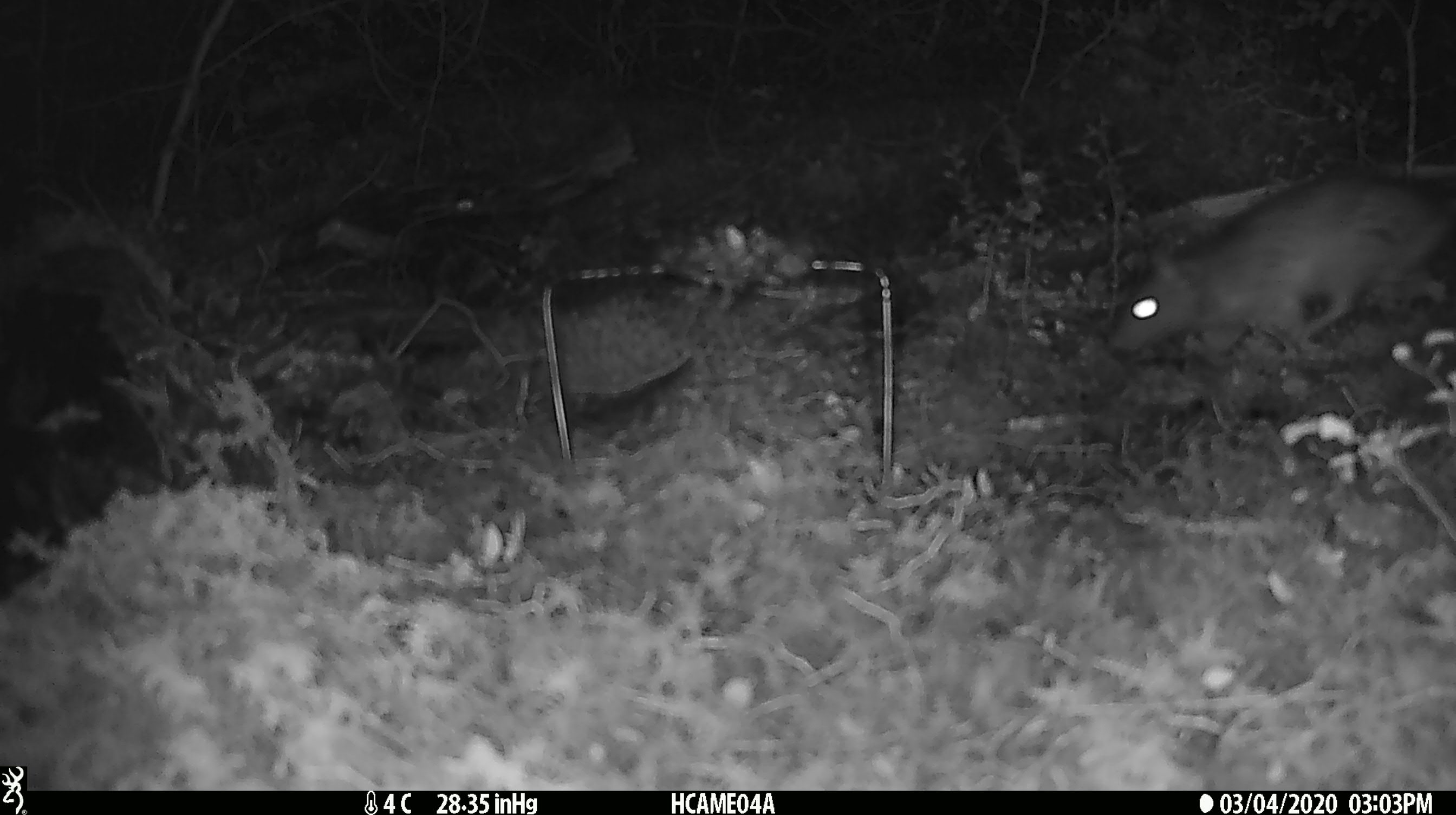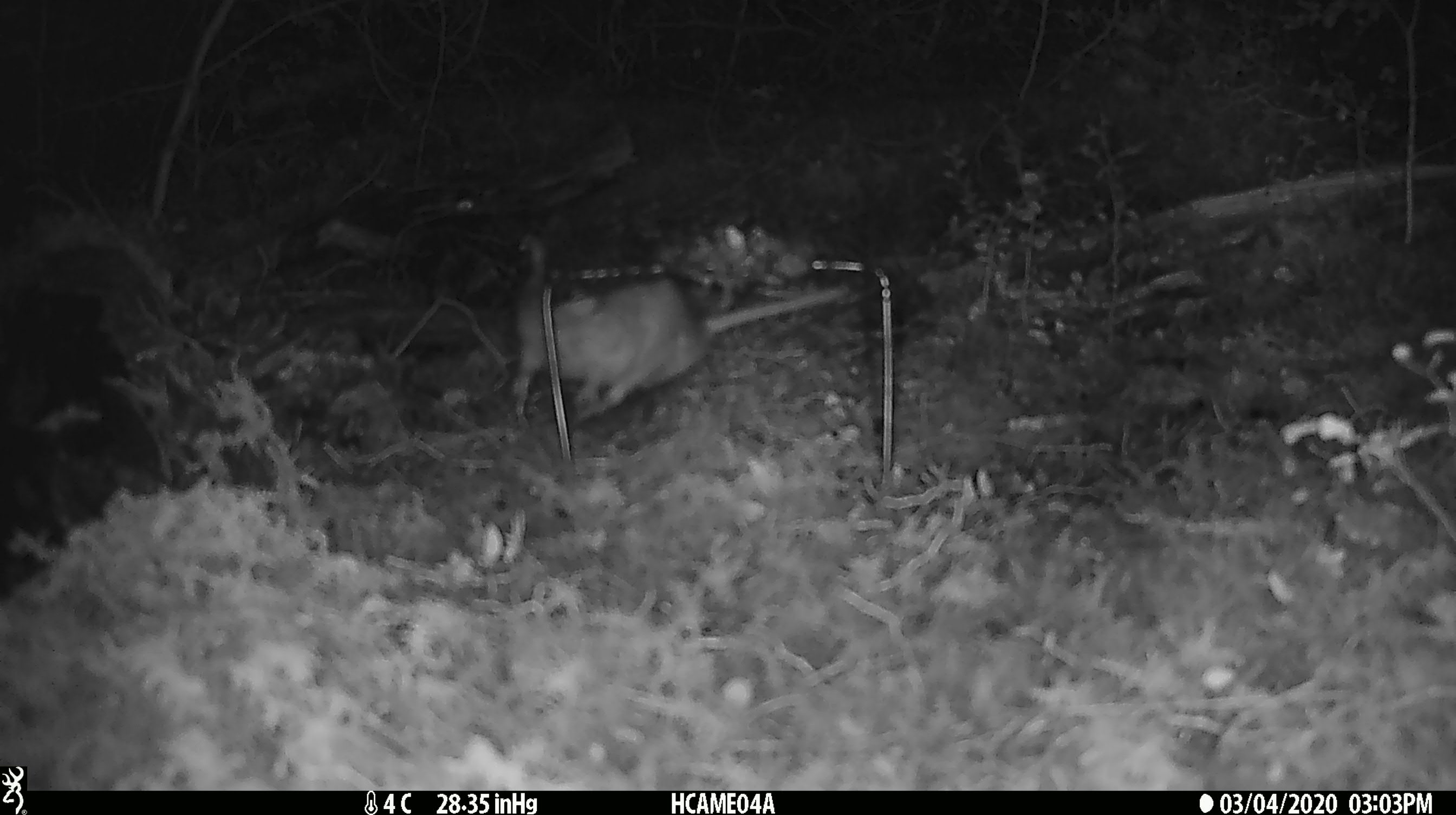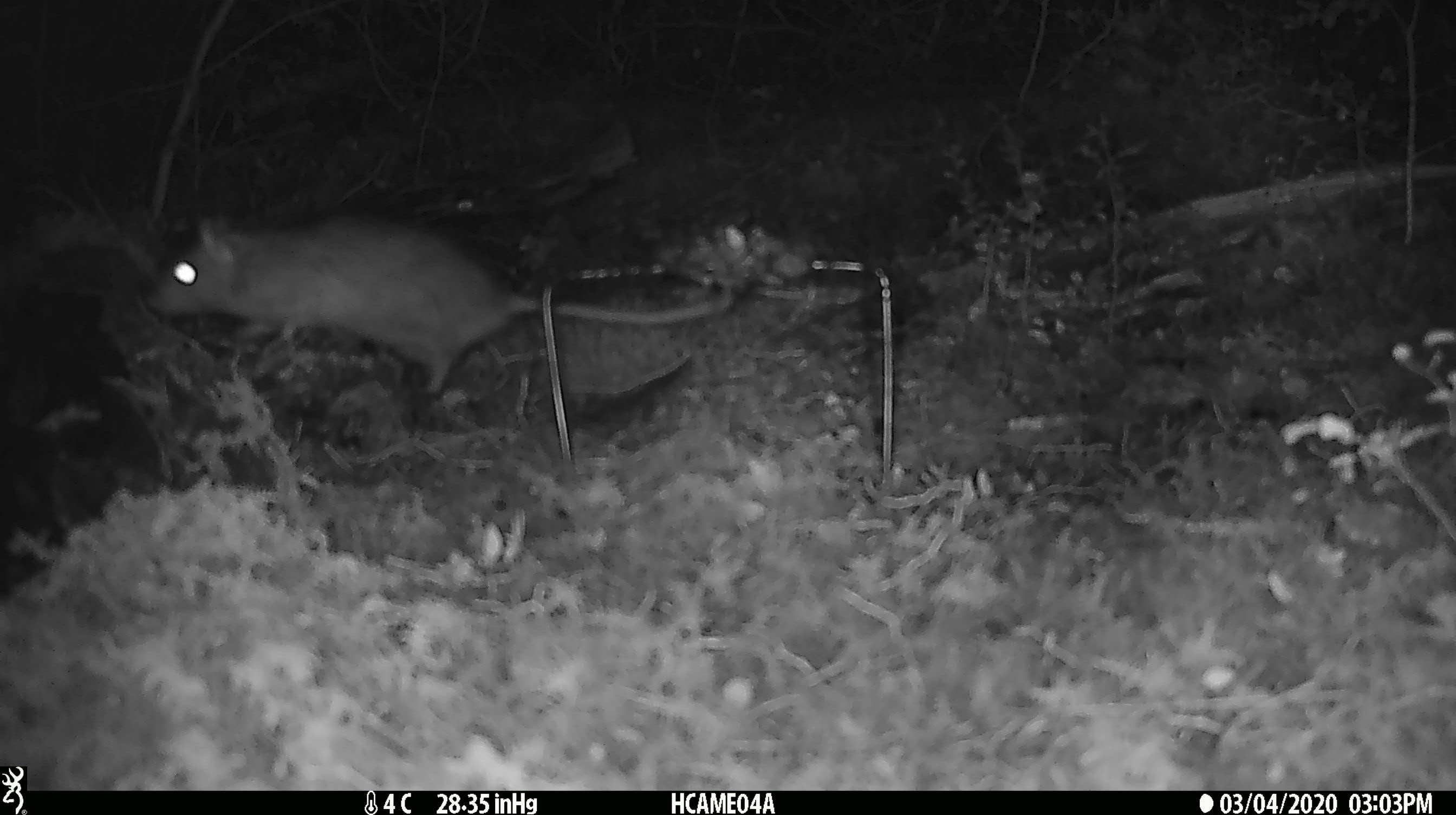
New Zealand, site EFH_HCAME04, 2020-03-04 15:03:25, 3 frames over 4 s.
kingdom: Animalia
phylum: Chordata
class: Mammalia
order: Rodentia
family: Muridae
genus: Rattus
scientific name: Rattus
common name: rat